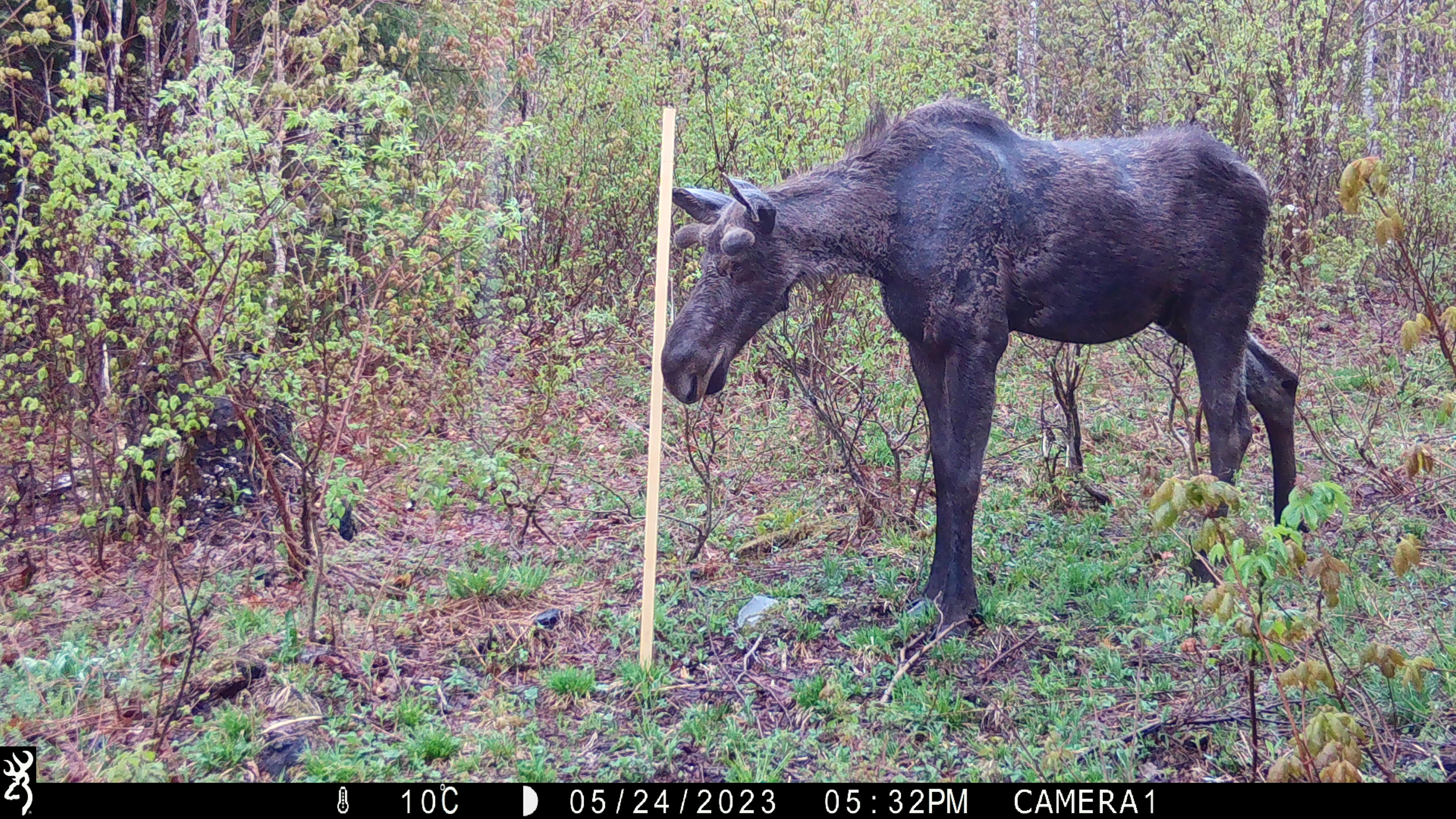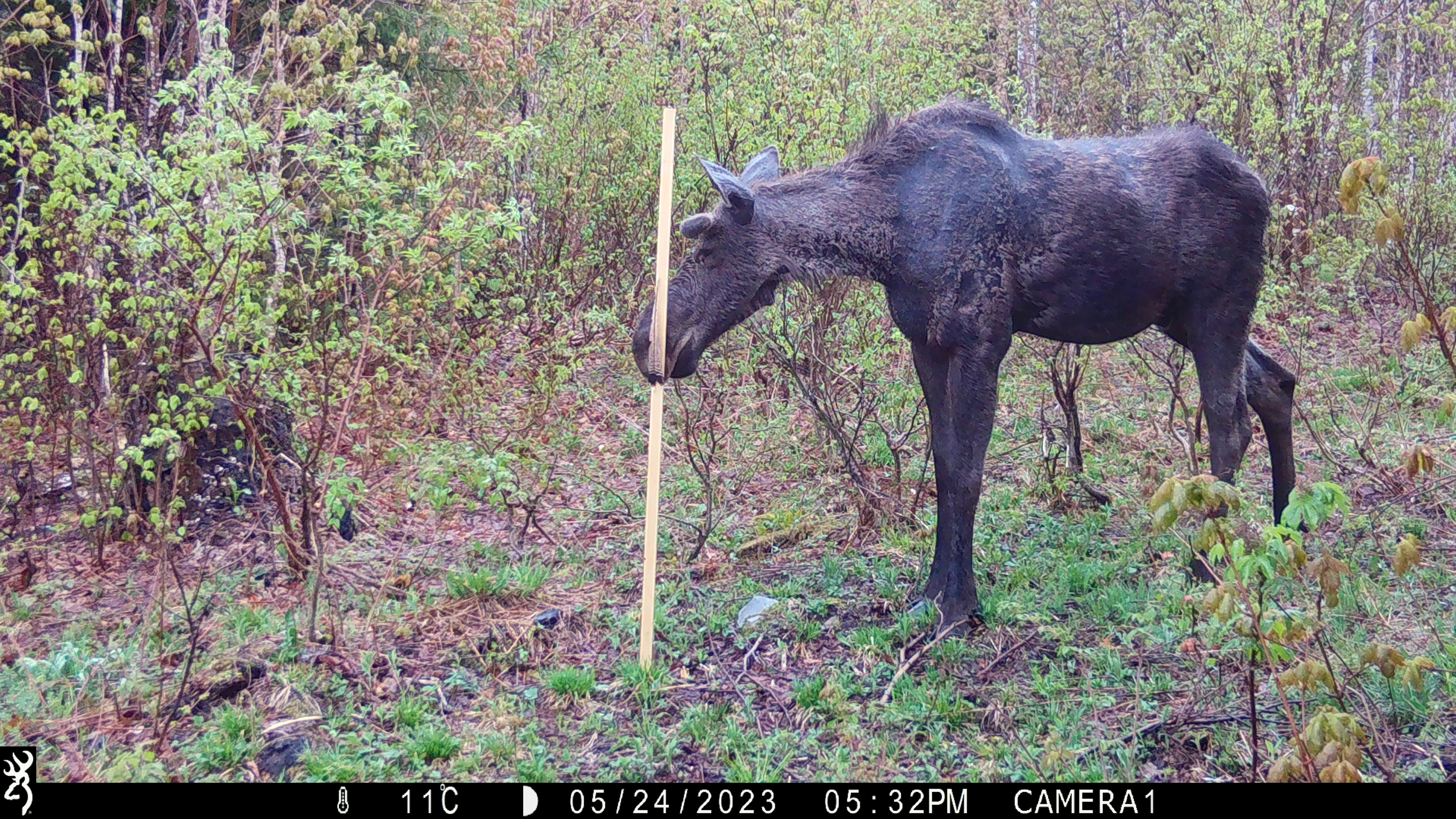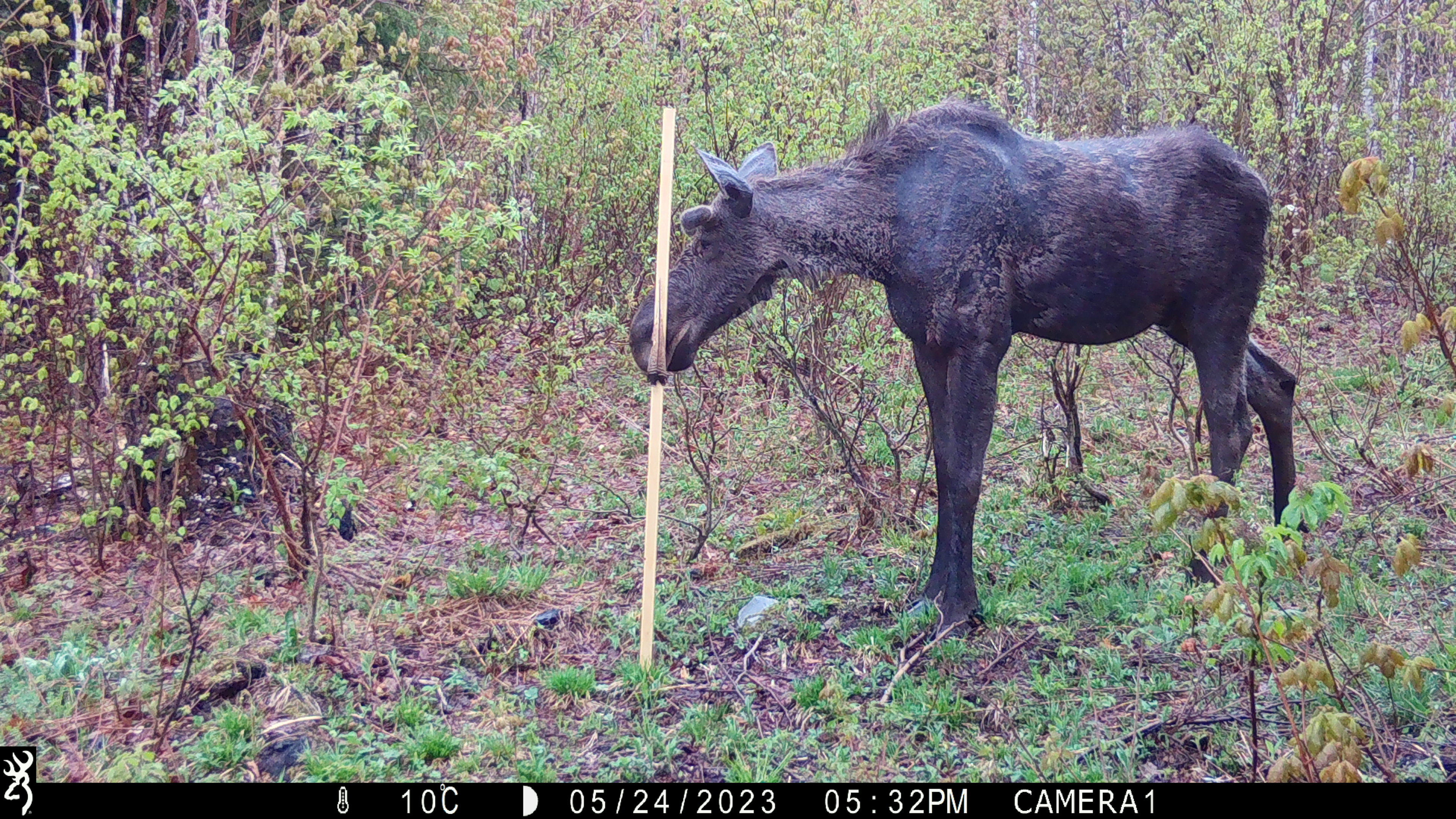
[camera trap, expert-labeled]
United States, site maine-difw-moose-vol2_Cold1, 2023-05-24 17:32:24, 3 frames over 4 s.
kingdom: Animalia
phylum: Chordata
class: Mammalia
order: Artiodactyla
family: Cervidae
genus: Alces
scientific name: Alces alces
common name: moose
Moose (Alces alces).